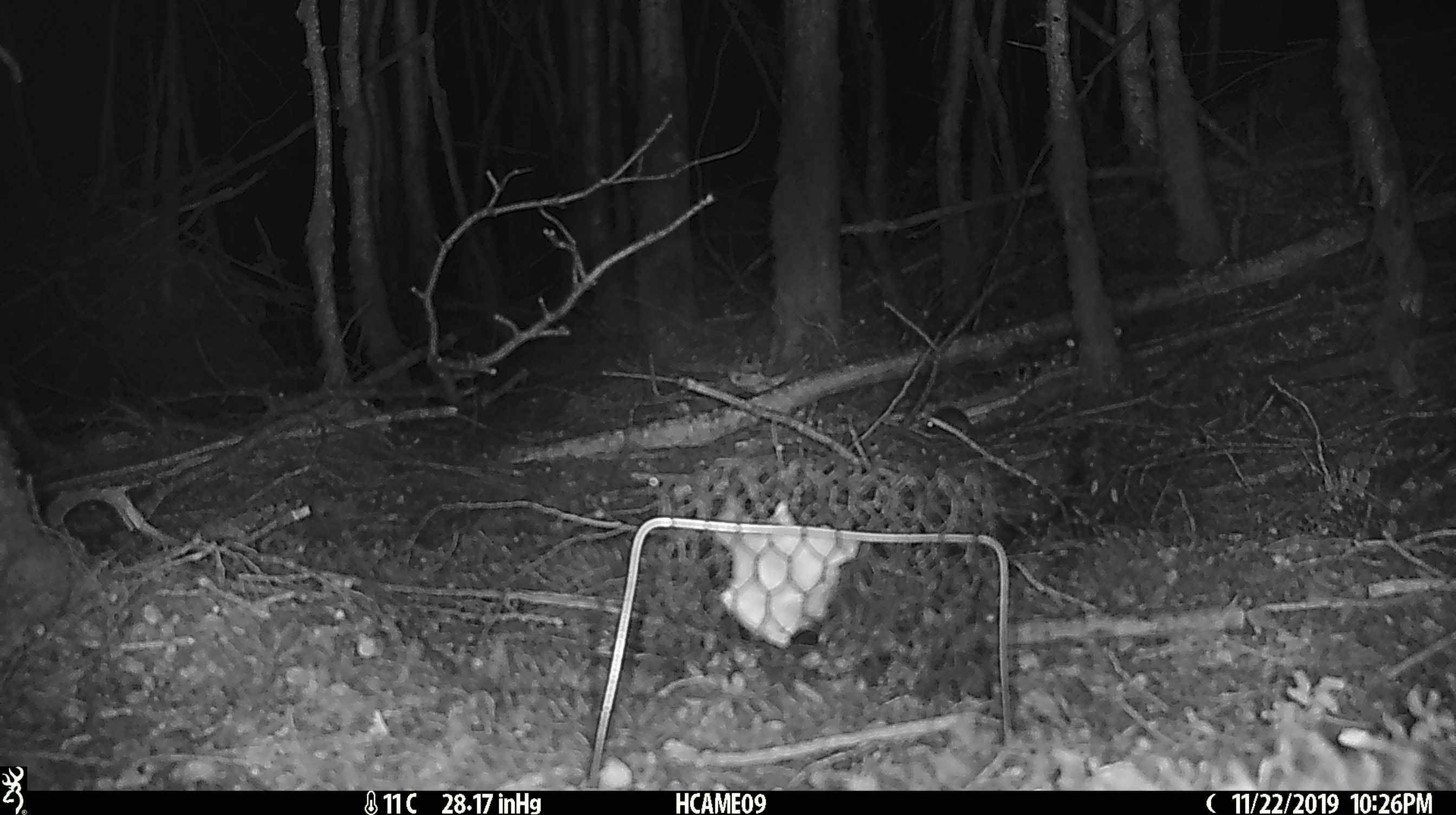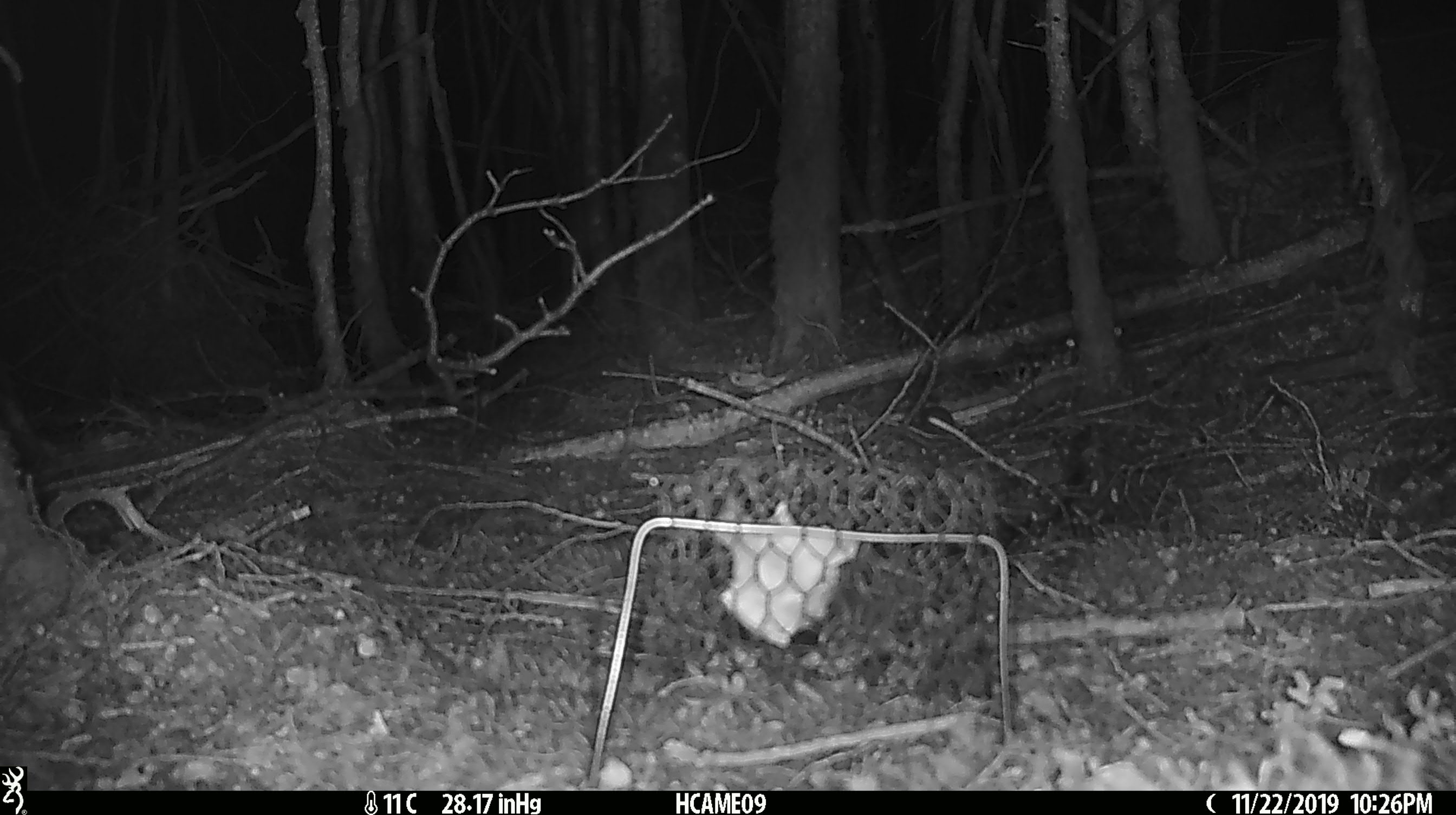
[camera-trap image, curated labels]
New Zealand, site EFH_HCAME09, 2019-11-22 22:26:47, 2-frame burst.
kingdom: Animalia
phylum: Chordata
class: Mammalia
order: Rodentia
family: Muridae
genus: Mus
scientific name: Mus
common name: mouse